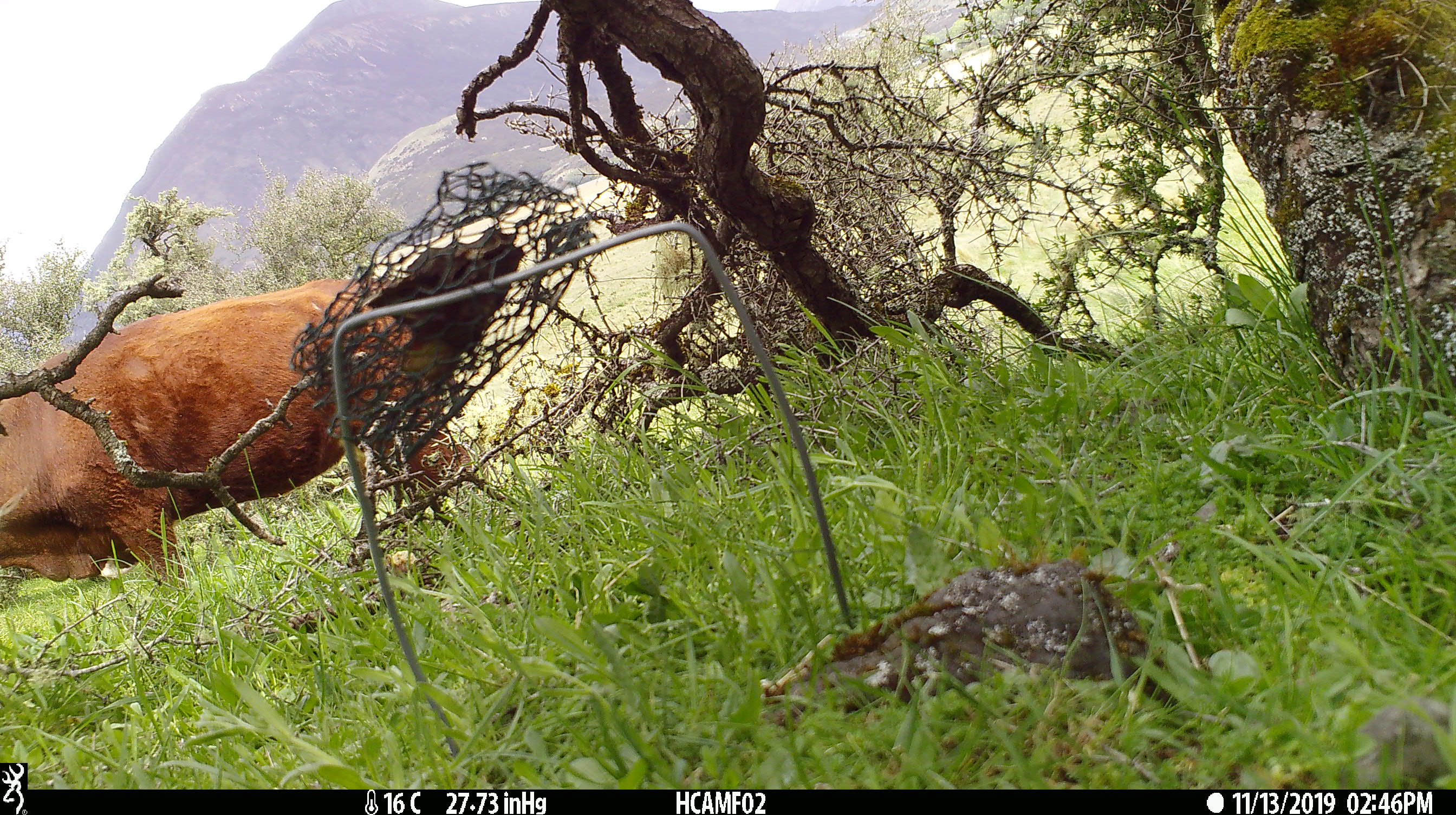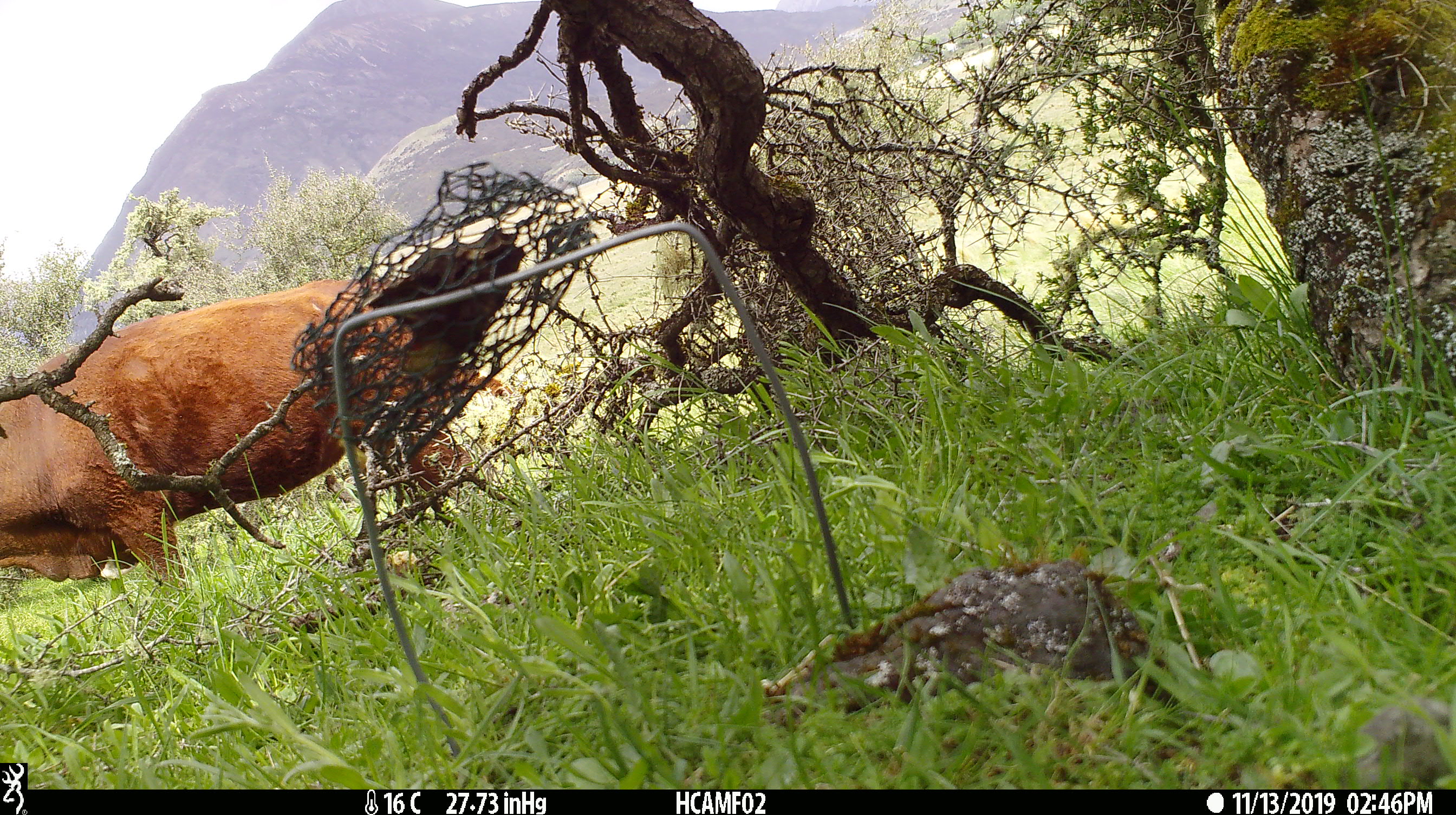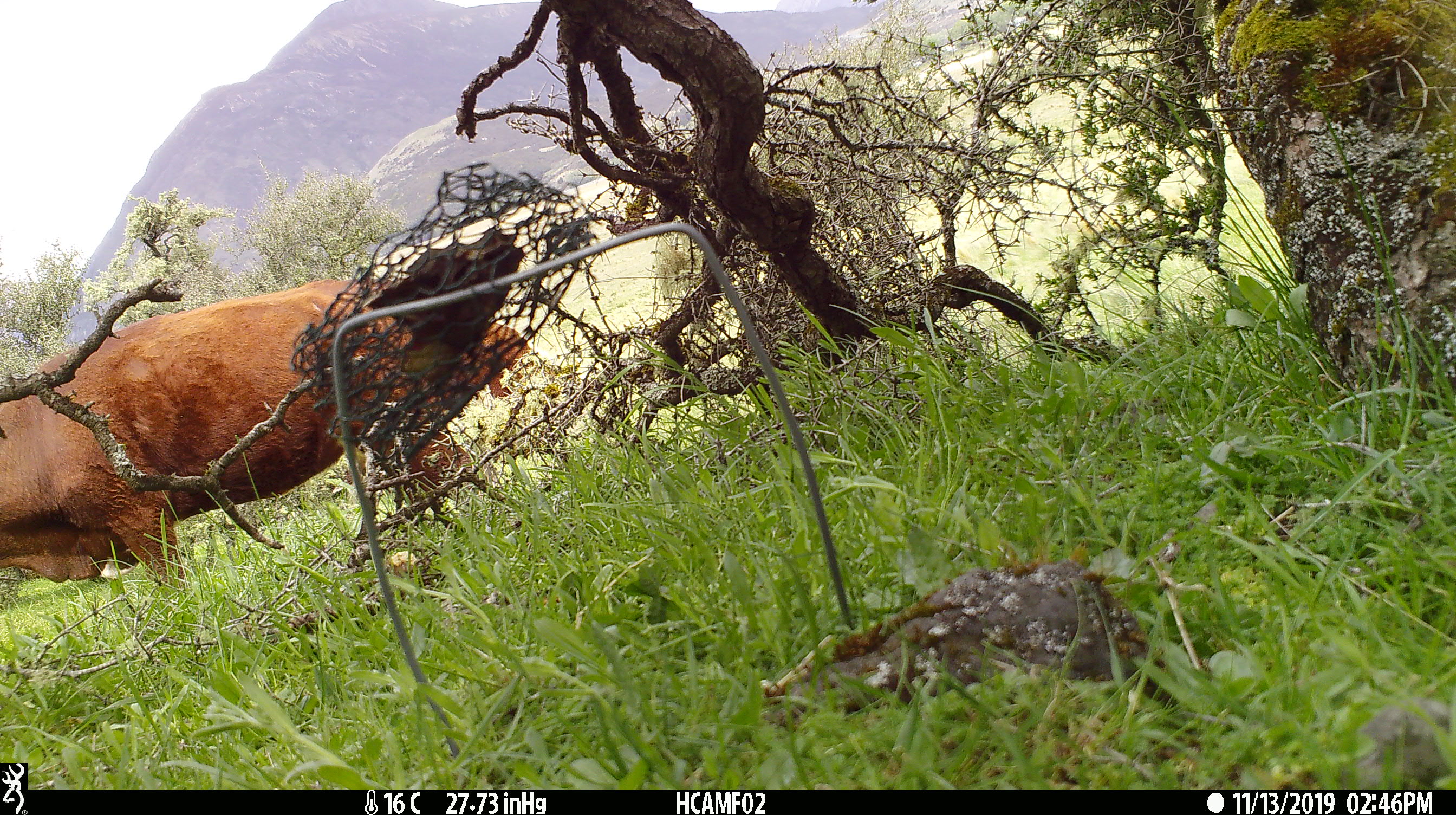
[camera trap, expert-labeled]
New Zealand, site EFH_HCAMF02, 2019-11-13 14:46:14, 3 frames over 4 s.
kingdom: Animalia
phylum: Chordata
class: Mammalia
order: Artiodactyla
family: Bovidae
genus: Bos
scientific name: Bos taurus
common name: domestic cow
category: cow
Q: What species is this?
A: Cow (domestic cow) (Bos taurus).